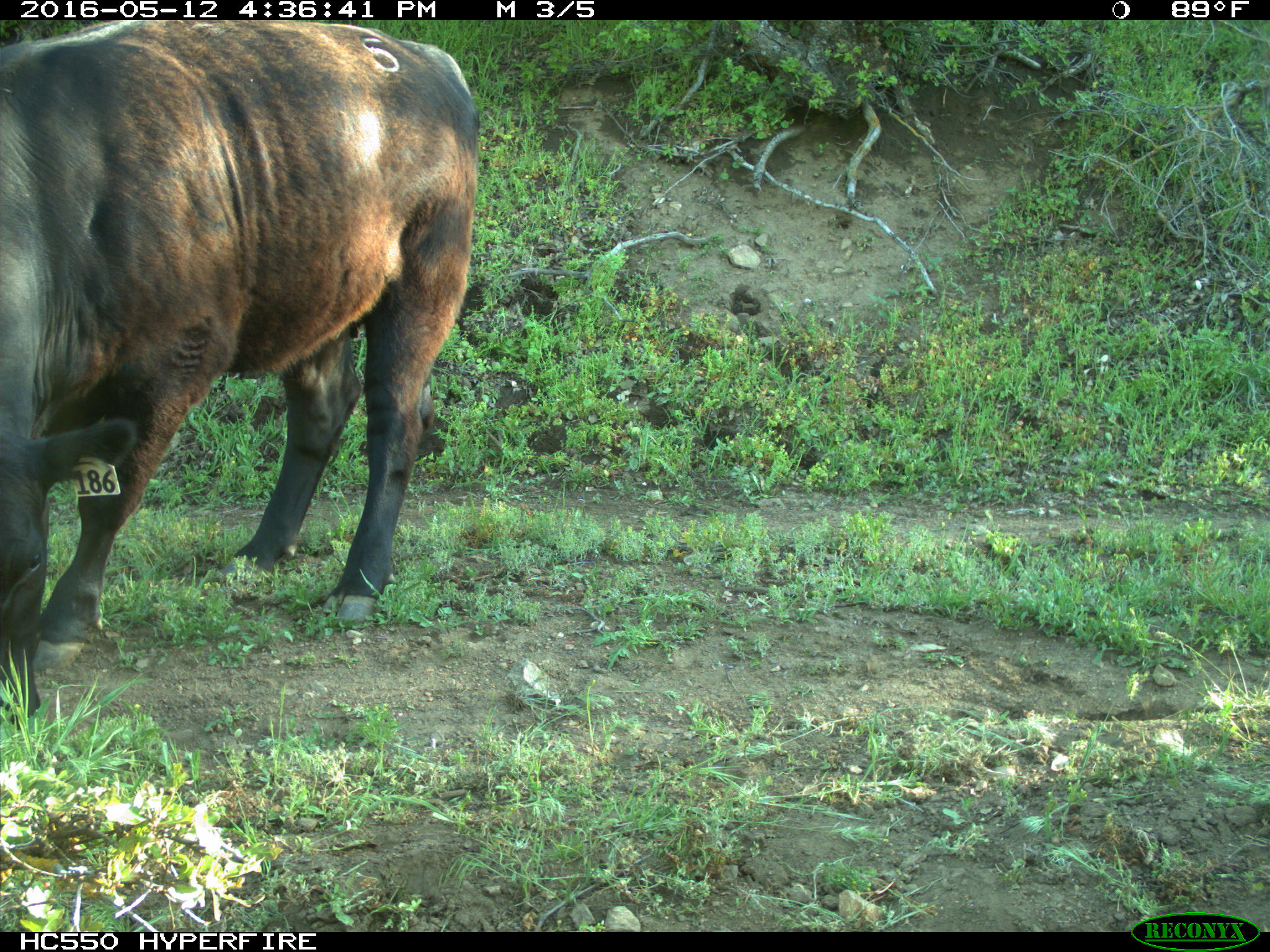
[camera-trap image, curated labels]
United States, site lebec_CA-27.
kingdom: Animalia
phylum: Chordata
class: Mammalia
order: Artiodactyla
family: Bovidae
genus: Bos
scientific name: Bos taurus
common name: domestic cow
Bos taurus (domestic cow).